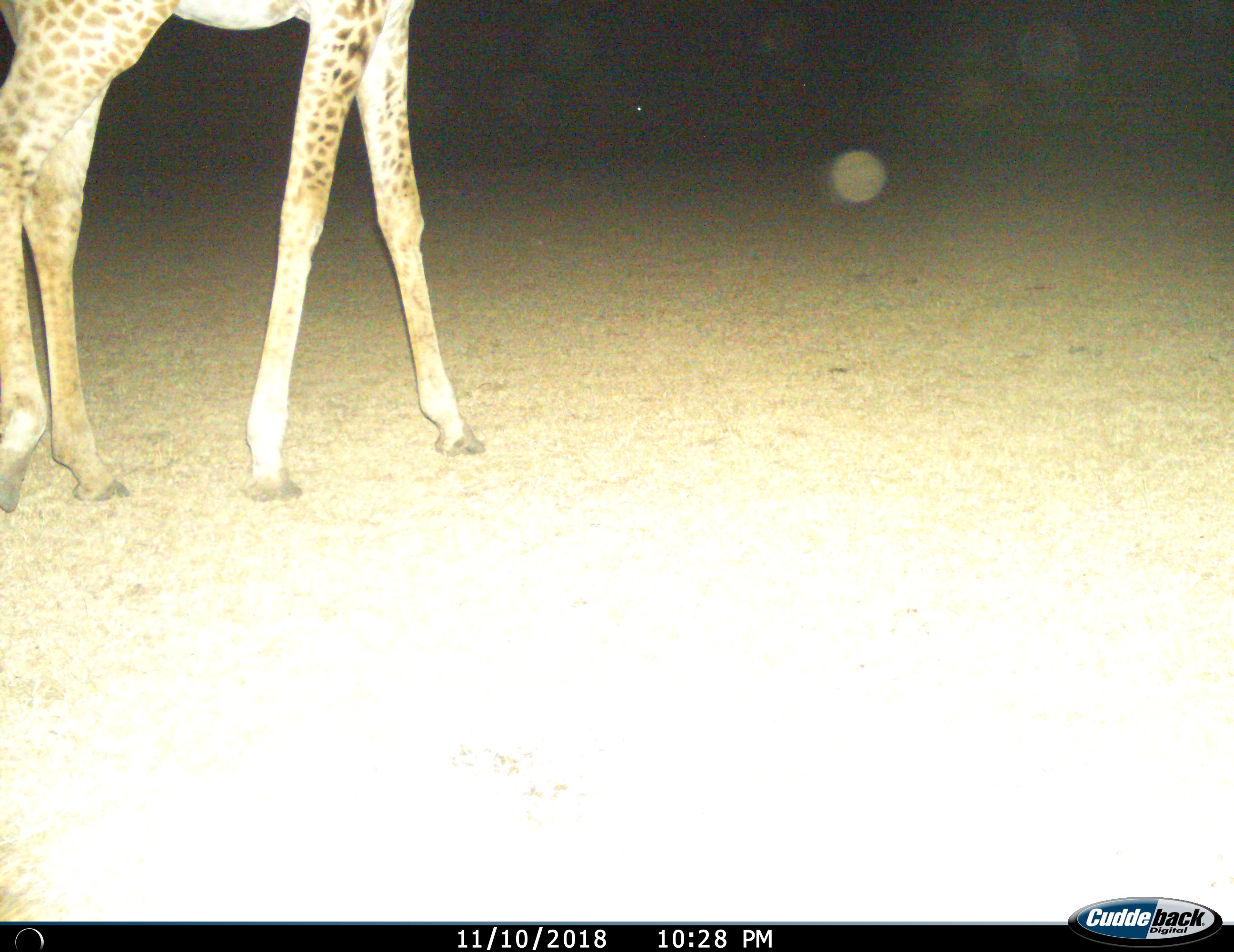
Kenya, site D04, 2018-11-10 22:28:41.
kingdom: Animalia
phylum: Chordata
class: Mammalia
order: Artiodactyla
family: Giraffidae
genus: Giraffa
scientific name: Giraffa camelopardalis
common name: giraffe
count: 1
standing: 60%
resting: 10%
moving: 50%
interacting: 0%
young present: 10%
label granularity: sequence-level